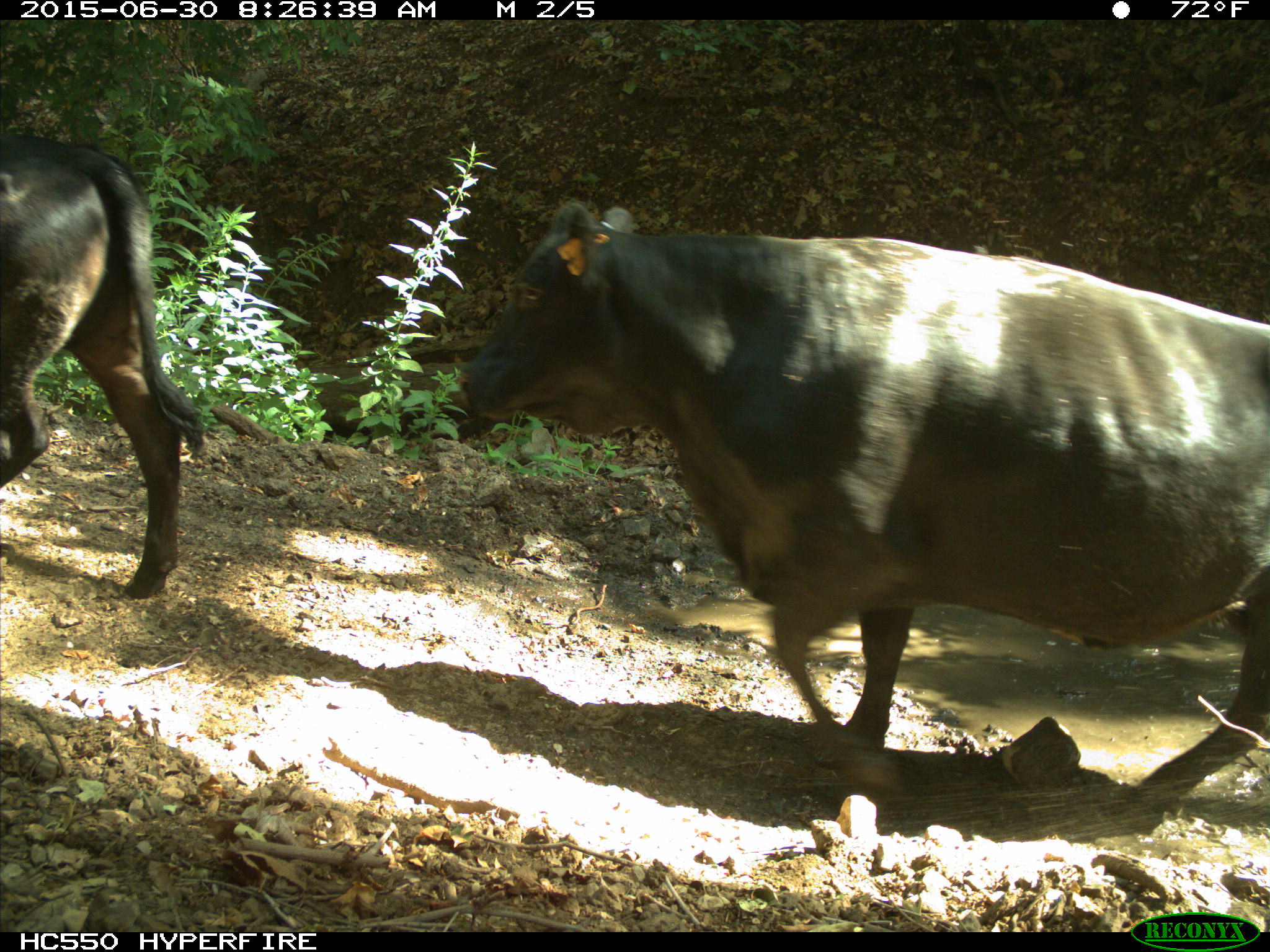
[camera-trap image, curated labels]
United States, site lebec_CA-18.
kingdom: Animalia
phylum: Chordata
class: Mammalia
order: Artiodactyla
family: Bovidae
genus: Bos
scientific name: Bos taurus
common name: domestic cow